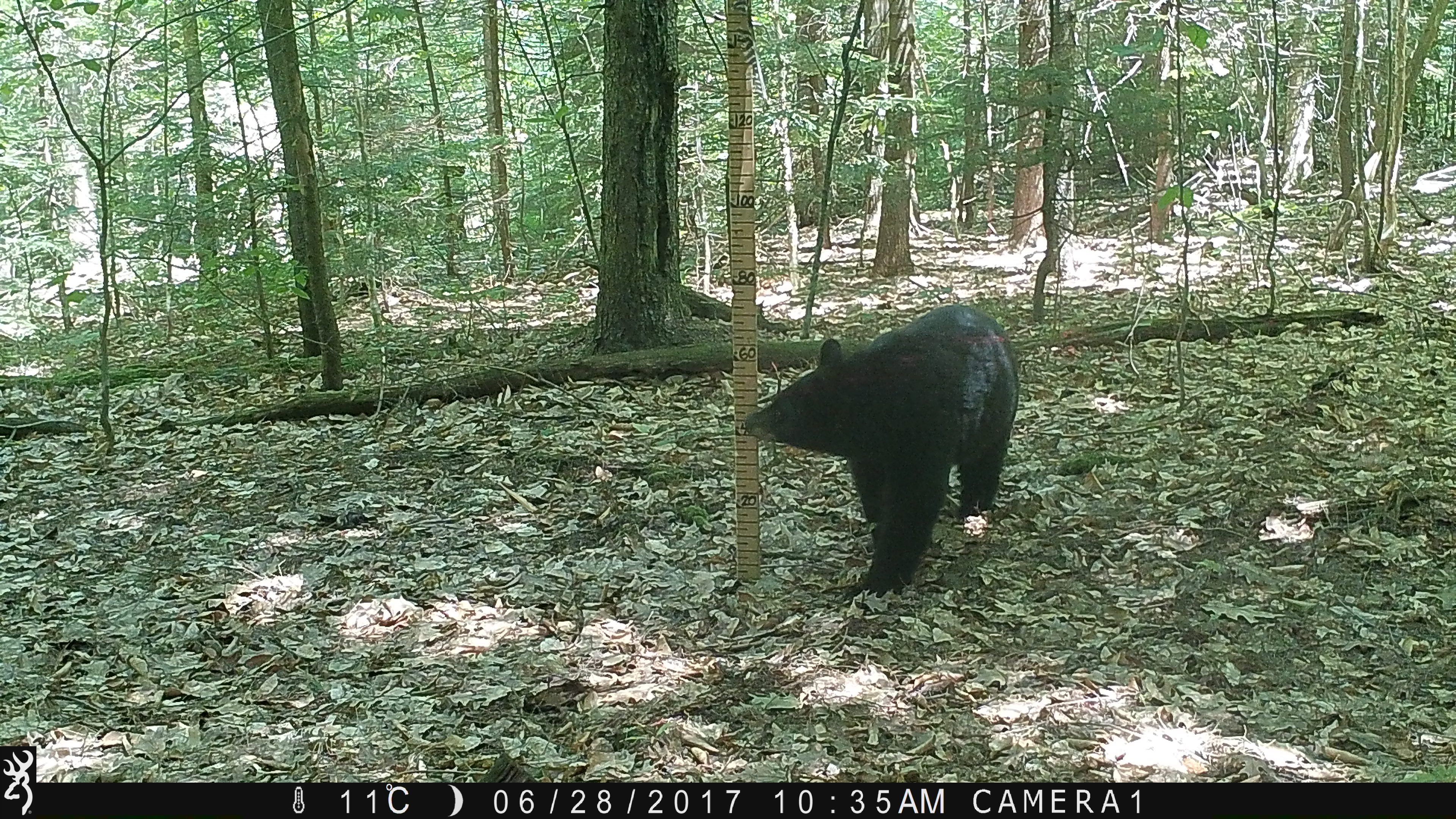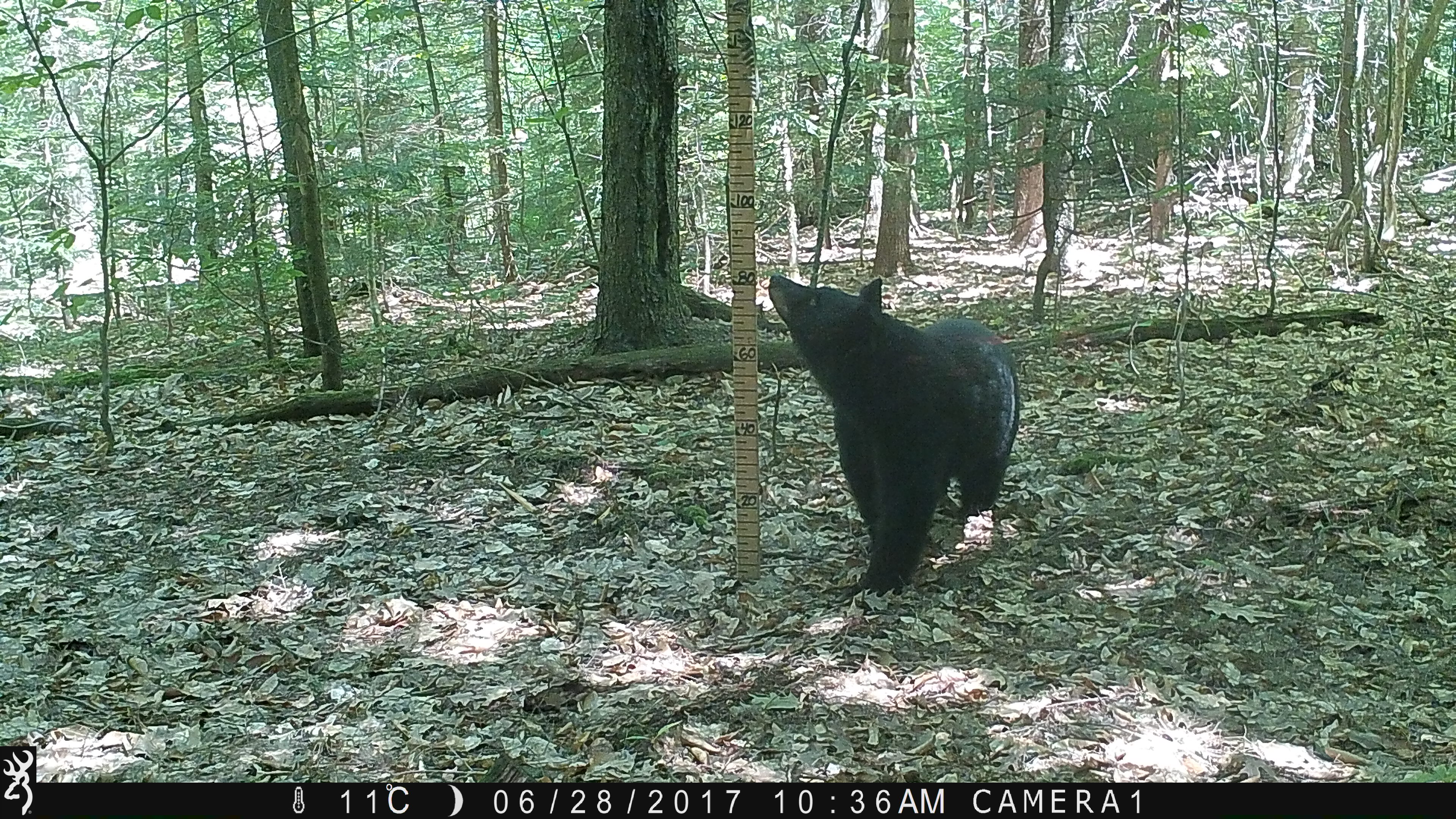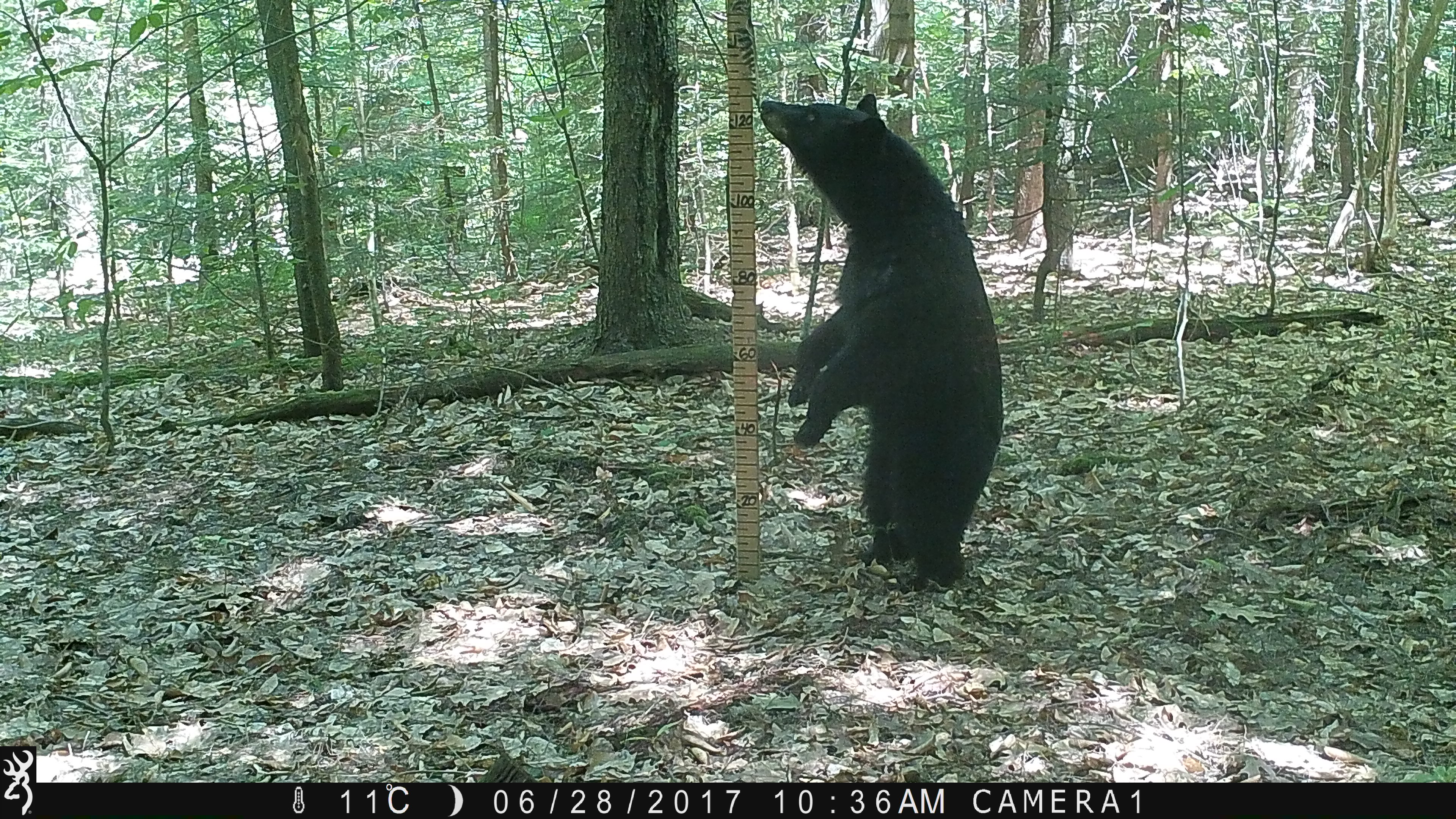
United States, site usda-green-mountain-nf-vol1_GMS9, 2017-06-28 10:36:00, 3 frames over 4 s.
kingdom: Animalia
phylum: Chordata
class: Mammalia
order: Carnivora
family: Ursidae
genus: Ursus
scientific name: Ursus americanus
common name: black bear